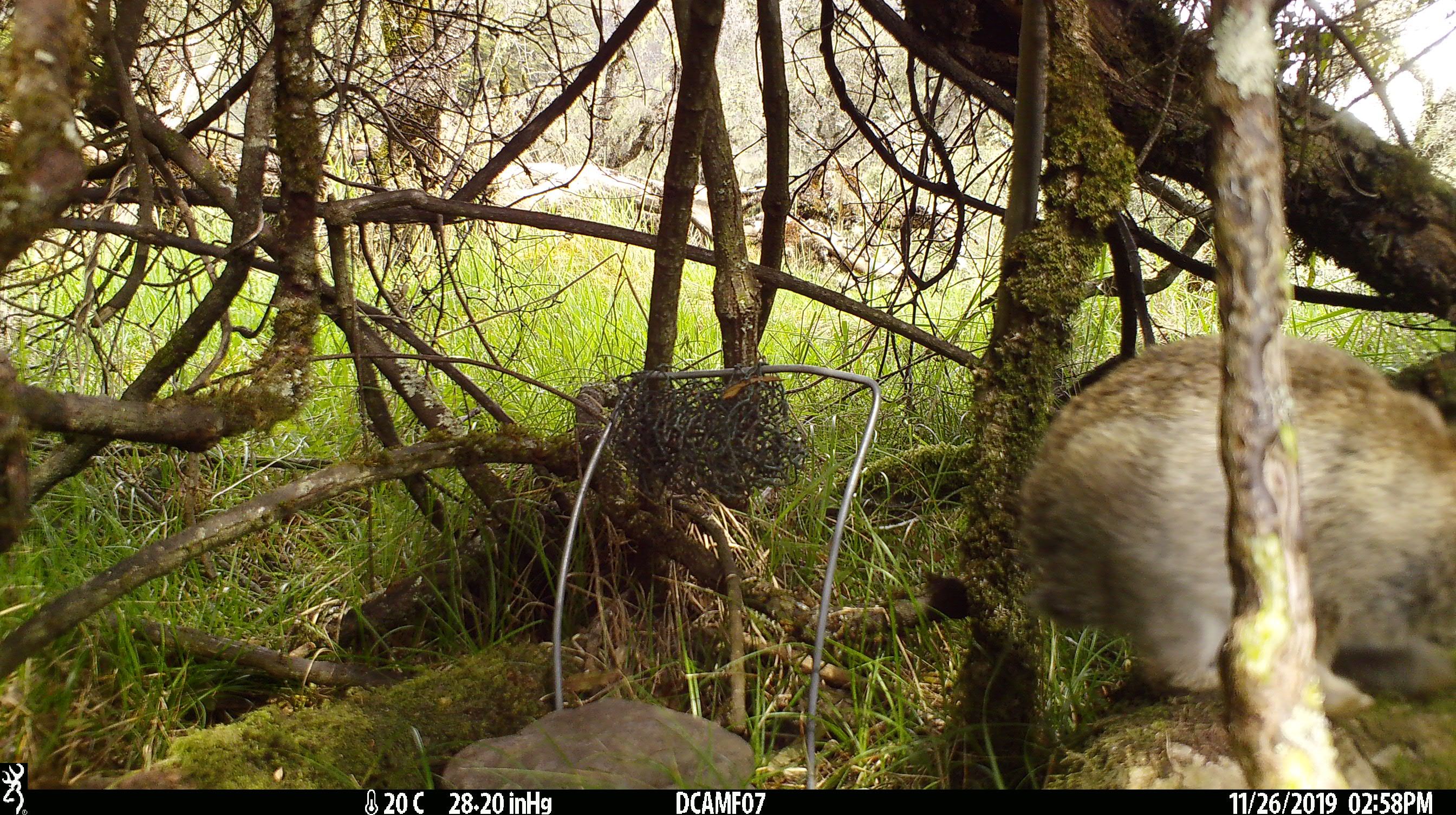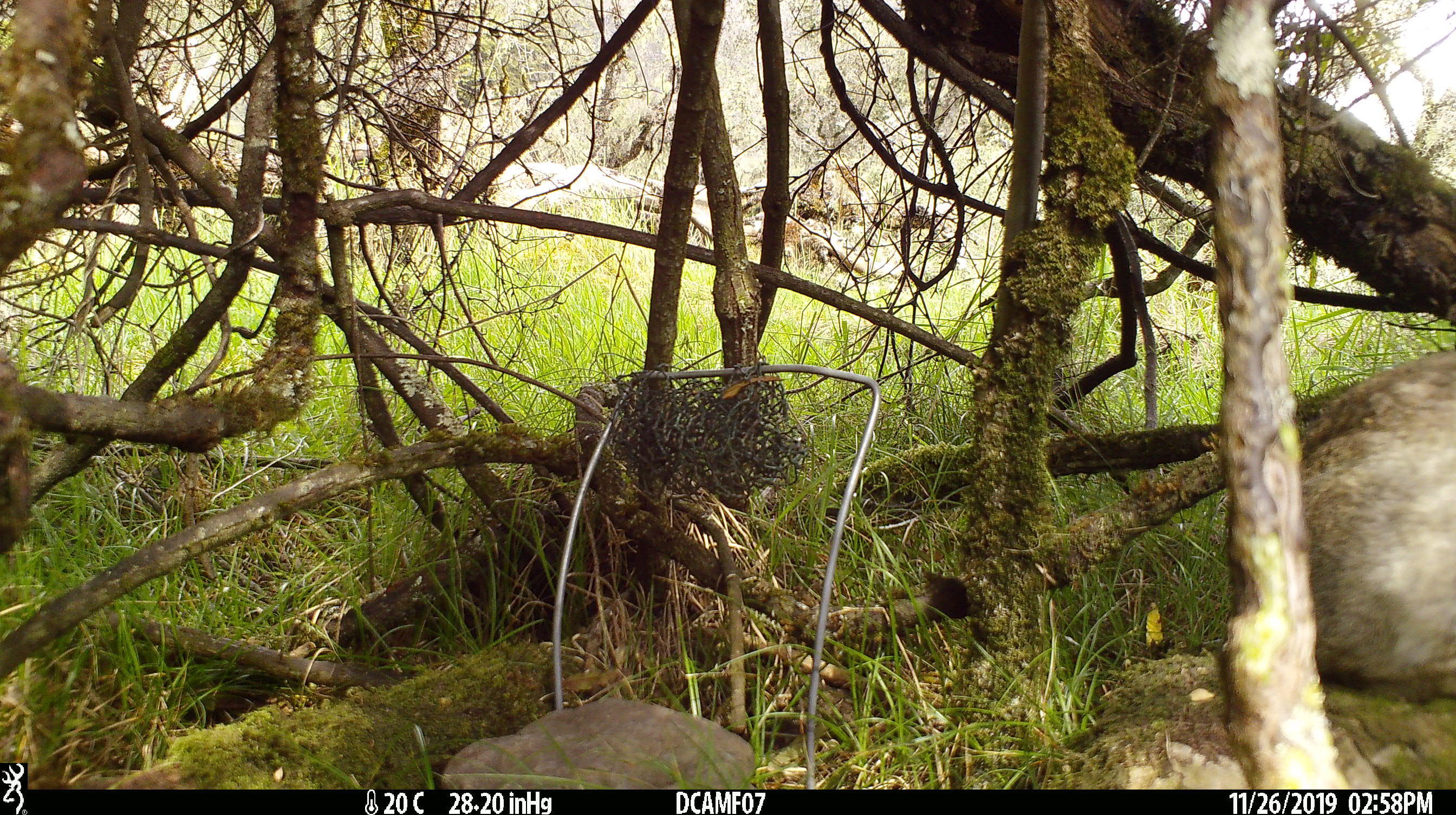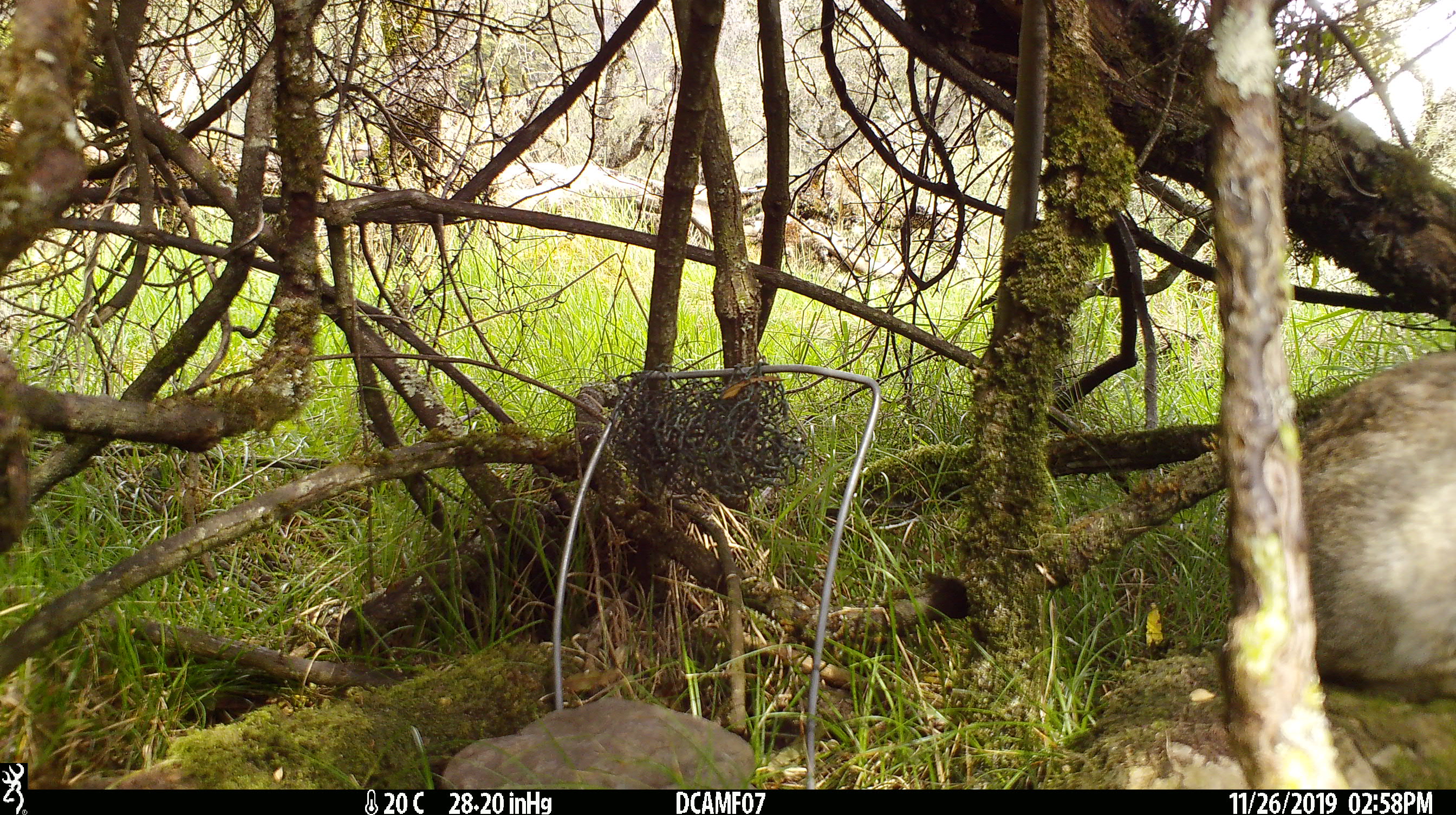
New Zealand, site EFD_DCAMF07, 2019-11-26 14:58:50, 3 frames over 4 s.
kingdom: Animalia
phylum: Chordata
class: Mammalia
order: Lagomorpha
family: Leporidae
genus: Oryctolagus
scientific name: Oryctolagus cuniculus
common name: european rabbit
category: rabbit